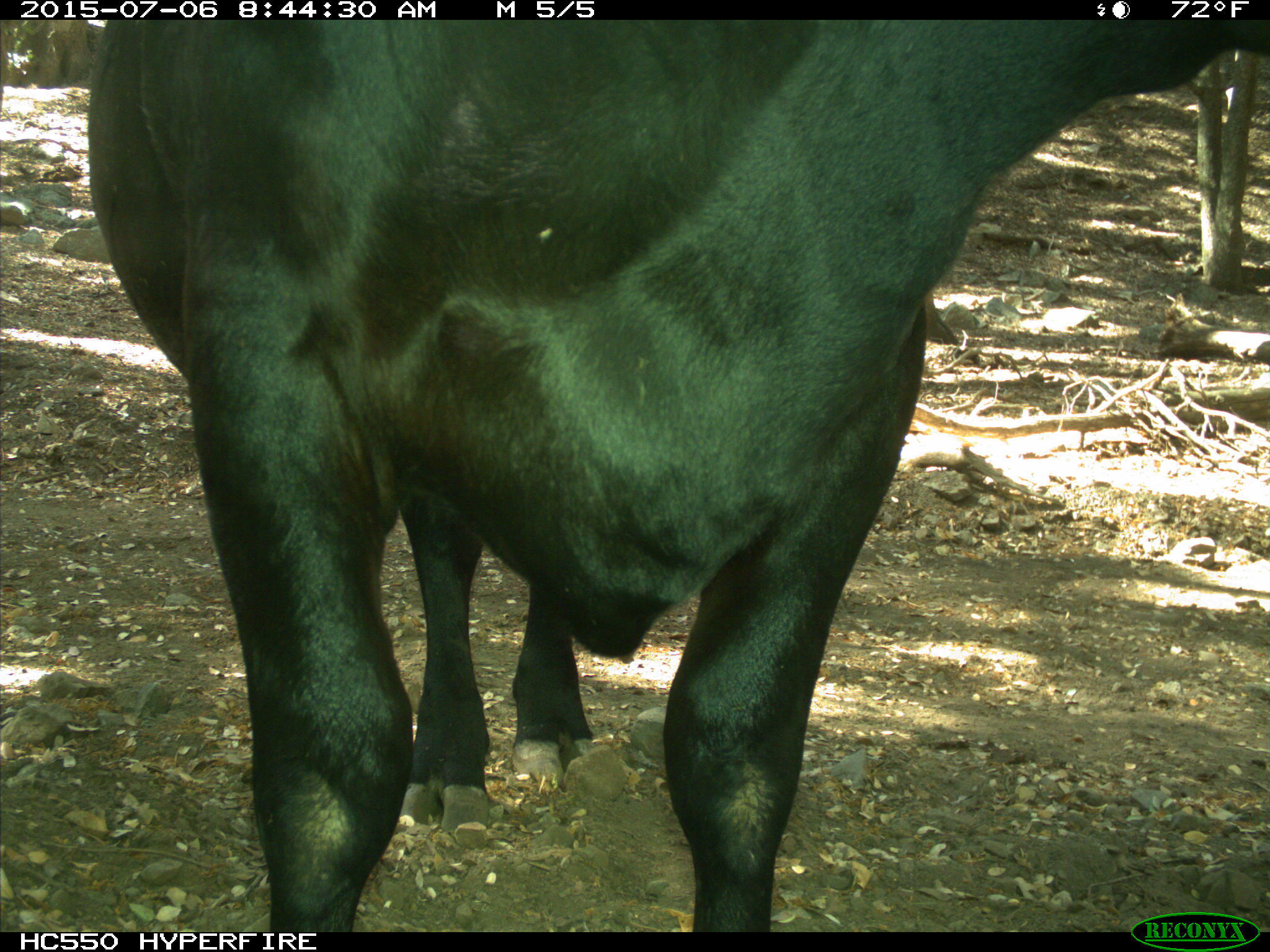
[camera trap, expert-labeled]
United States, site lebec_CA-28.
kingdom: Animalia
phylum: Chordata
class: Mammalia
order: Artiodactyla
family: Bovidae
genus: Bos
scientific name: Bos taurus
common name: domestic cow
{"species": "Bos taurus (domestic cow)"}